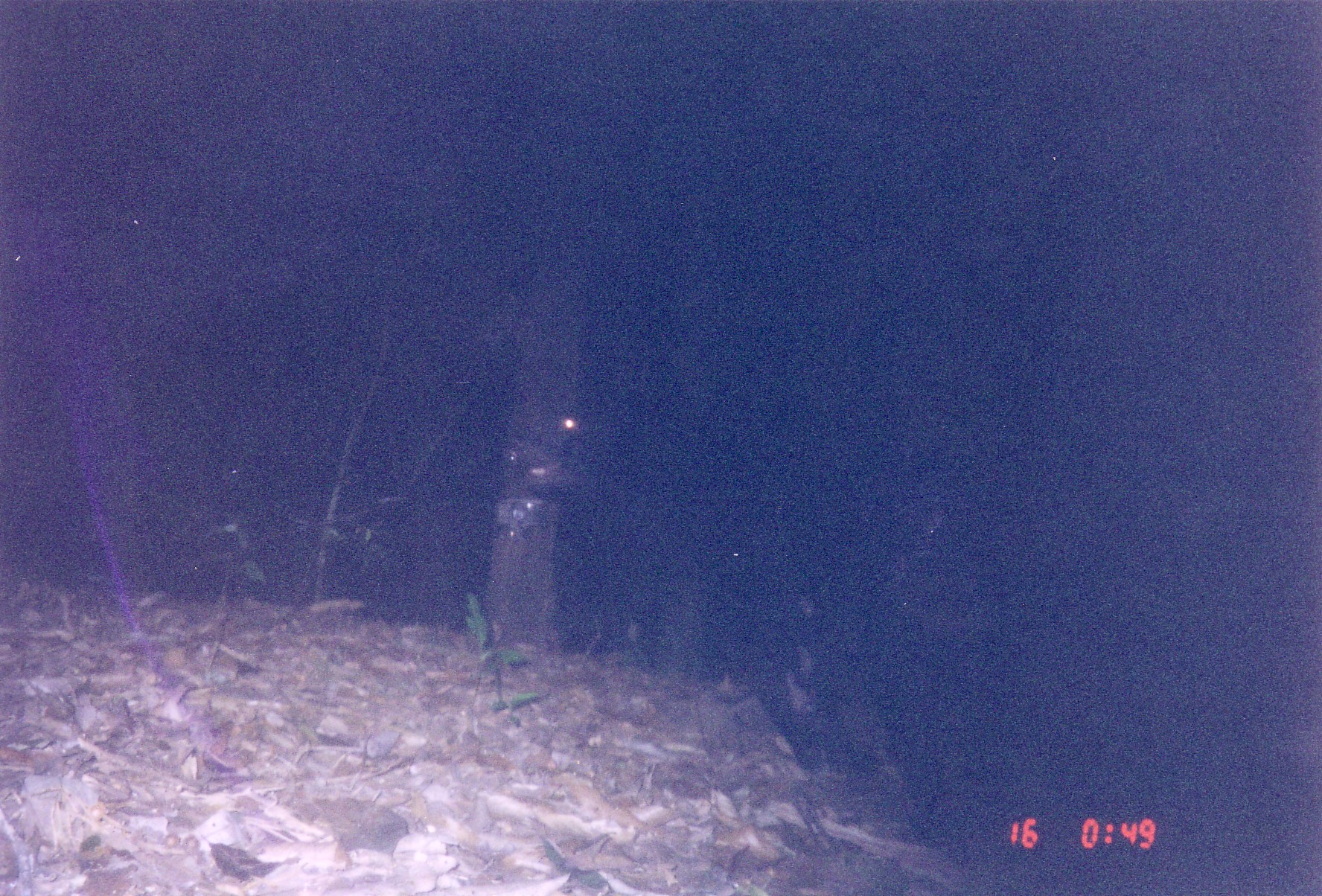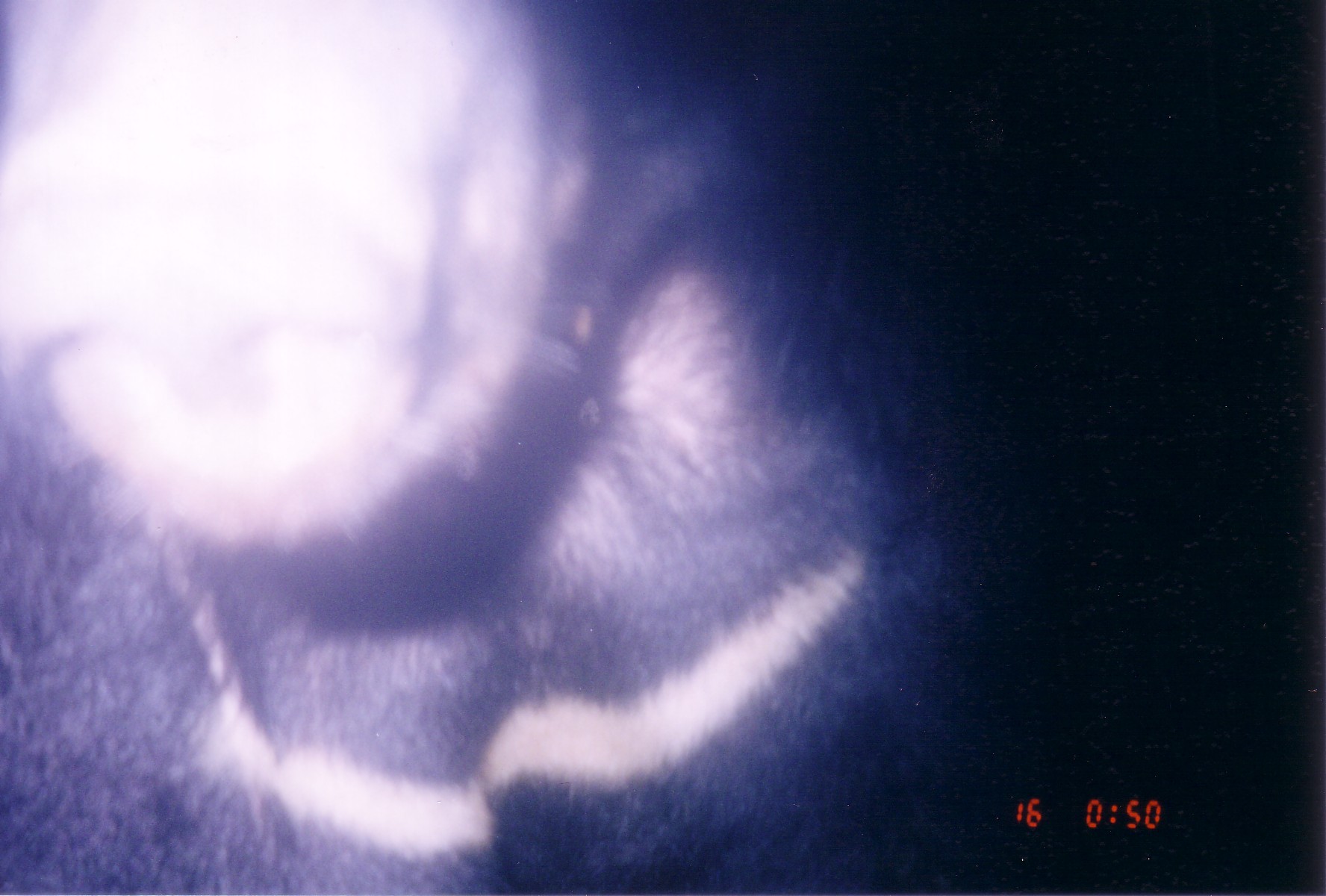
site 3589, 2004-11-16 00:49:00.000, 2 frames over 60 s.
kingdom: Animalia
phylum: Chordata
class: Mammalia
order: Carnivora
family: Ursidae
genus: Ursus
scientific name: Ursus thibetanus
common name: asian black bear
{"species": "Ursus thibetanus (asian black bear)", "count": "1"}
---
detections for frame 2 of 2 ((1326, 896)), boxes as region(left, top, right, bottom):
ursus thibetanus: region(0, 2, 948, 896)